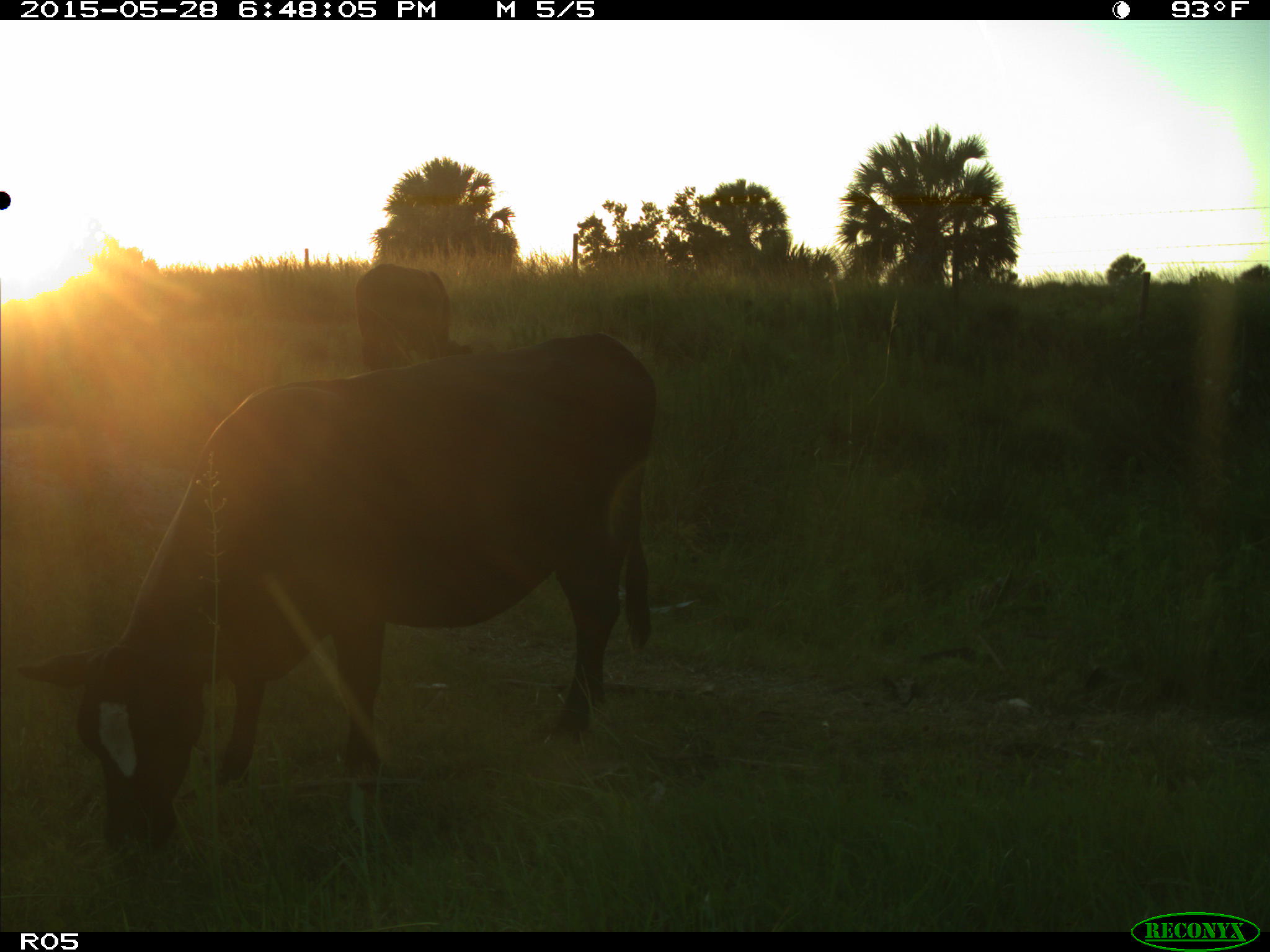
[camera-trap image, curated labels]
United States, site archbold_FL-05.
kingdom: Animalia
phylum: Chordata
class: Mammalia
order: Artiodactyla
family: Bovidae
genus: Bos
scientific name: Bos taurus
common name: domestic cow